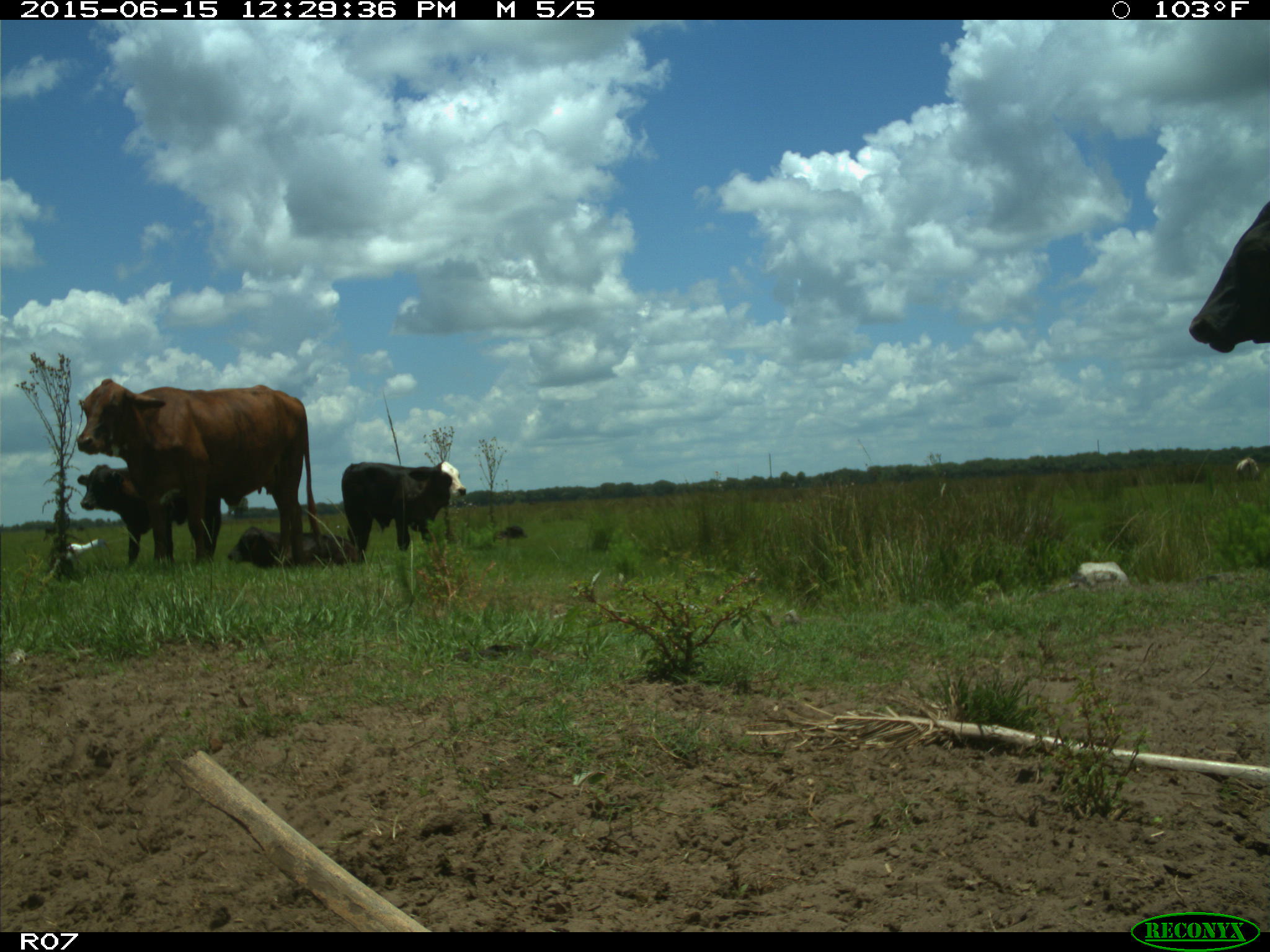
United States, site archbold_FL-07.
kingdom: Animalia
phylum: Chordata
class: Mammalia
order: Artiodactyla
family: Bovidae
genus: Bos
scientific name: Bos taurus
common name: domestic cow